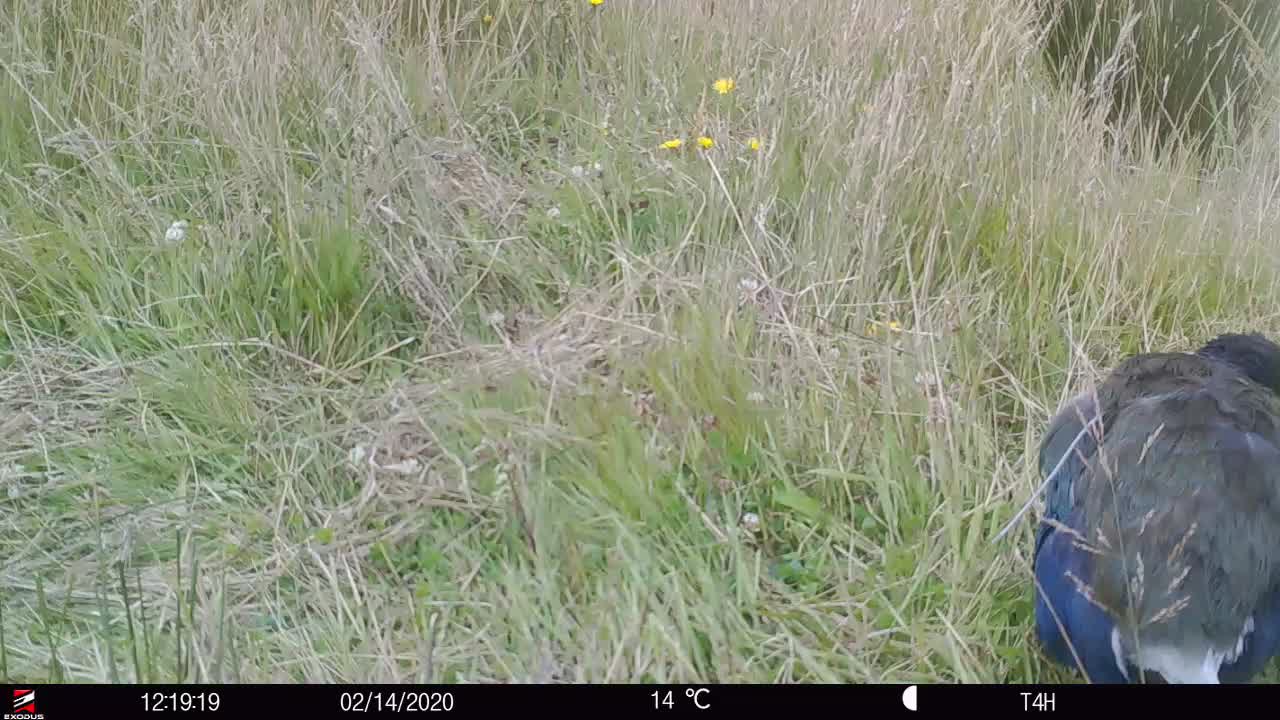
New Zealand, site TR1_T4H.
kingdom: Animalia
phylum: Chordata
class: Aves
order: Gruiformes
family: Rallidae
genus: Porphyrio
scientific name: Porphyrio mantelli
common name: takahe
Takahe (Porphyrio mantelli).